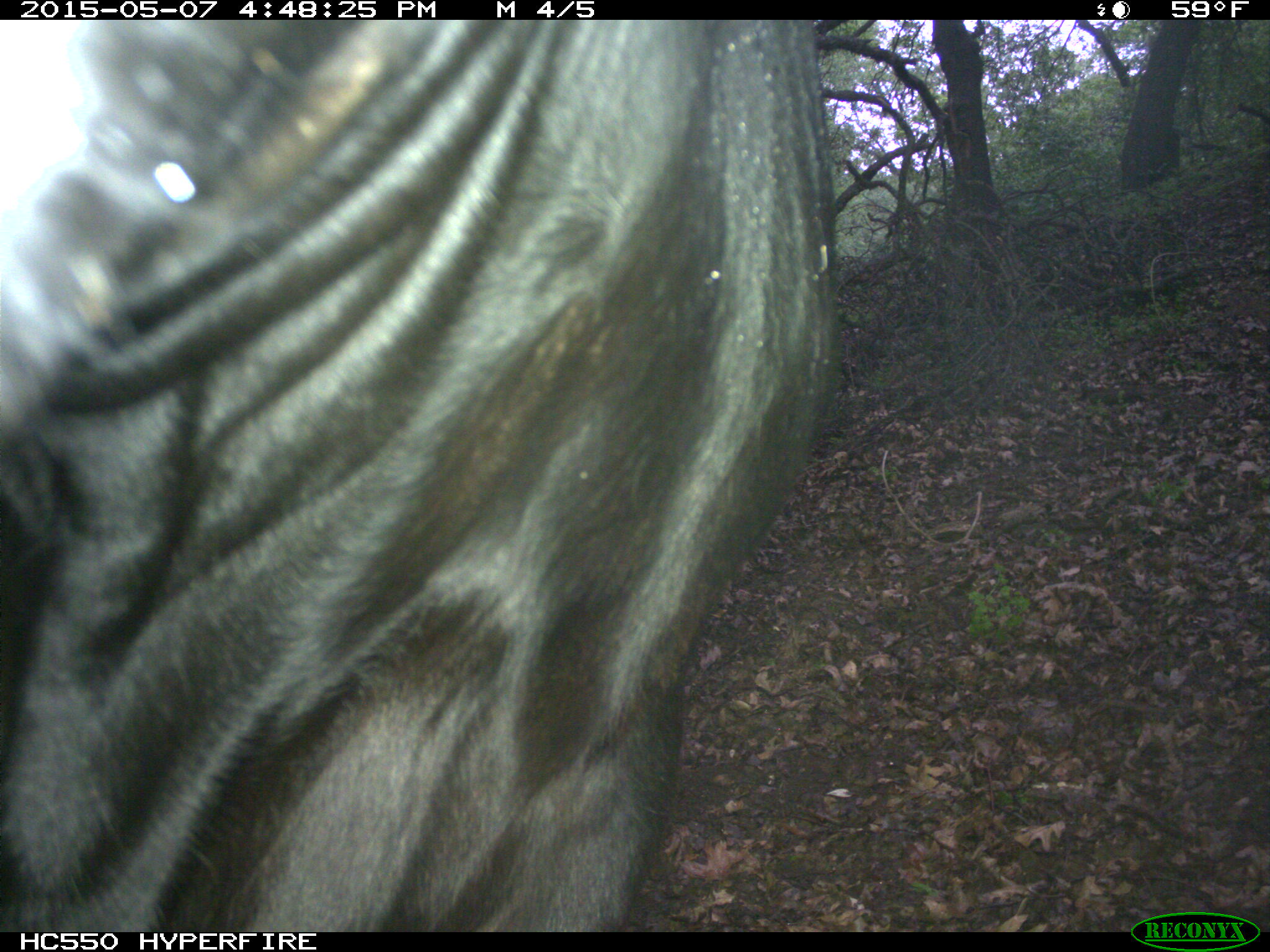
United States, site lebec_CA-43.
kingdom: Animalia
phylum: Chordata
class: Mammalia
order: Artiodactyla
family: Bovidae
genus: Bos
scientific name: Bos taurus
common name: domestic cow